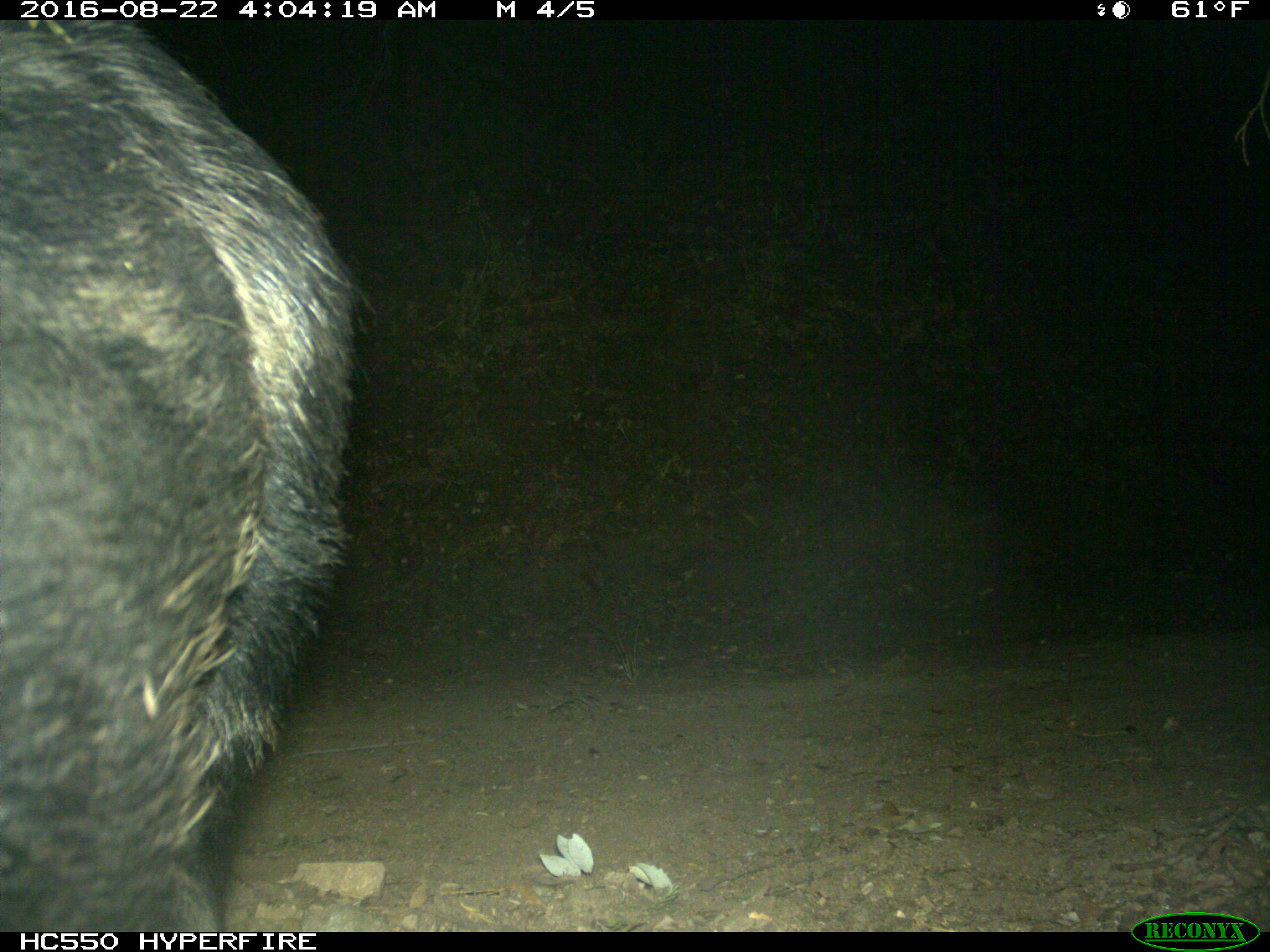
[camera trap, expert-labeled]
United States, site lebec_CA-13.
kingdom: Animalia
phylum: Chordata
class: Mammalia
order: Artiodactyla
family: Suidae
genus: Sus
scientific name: Sus scrofa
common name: wild boar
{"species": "Sus scrofa (wild boar)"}